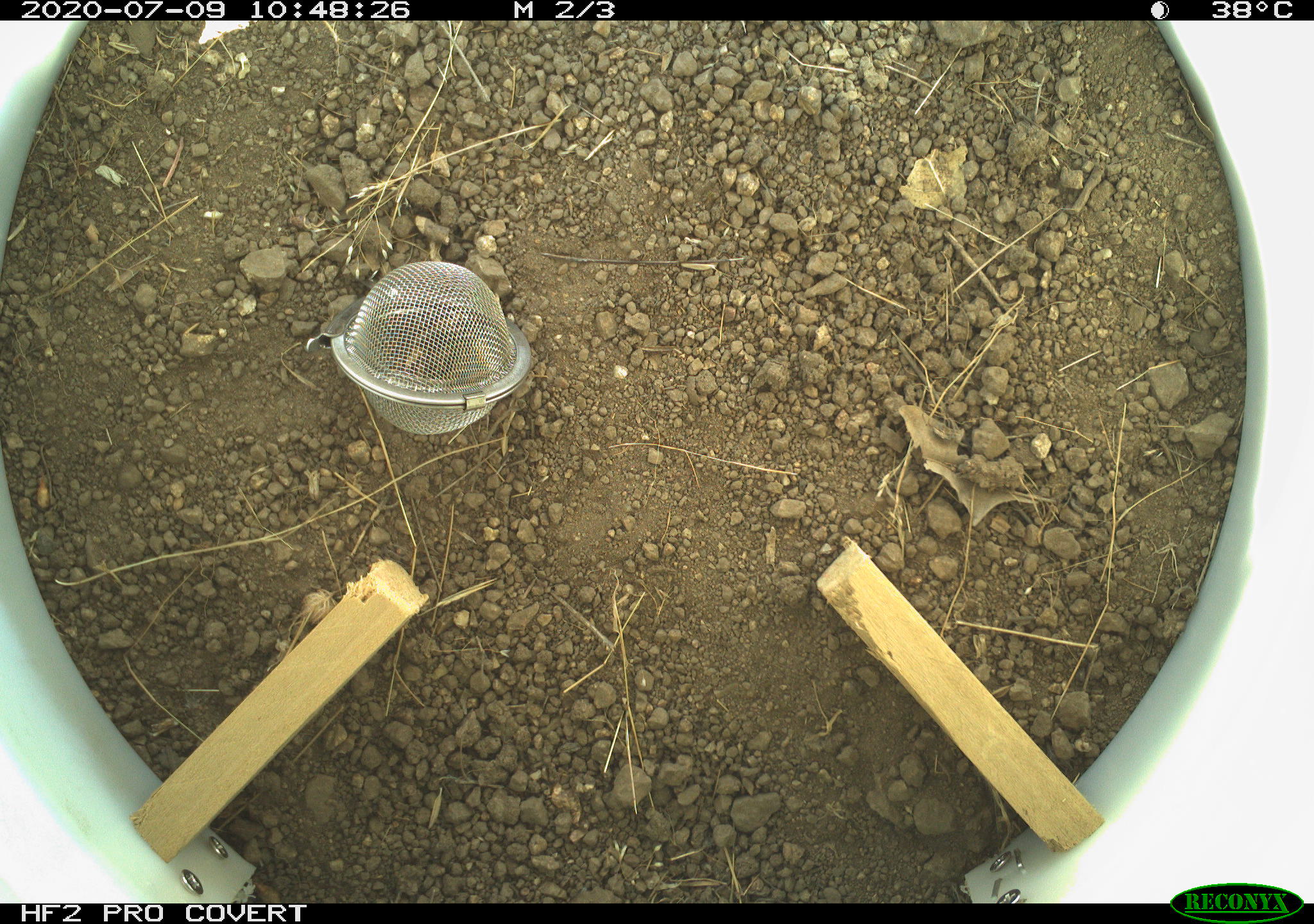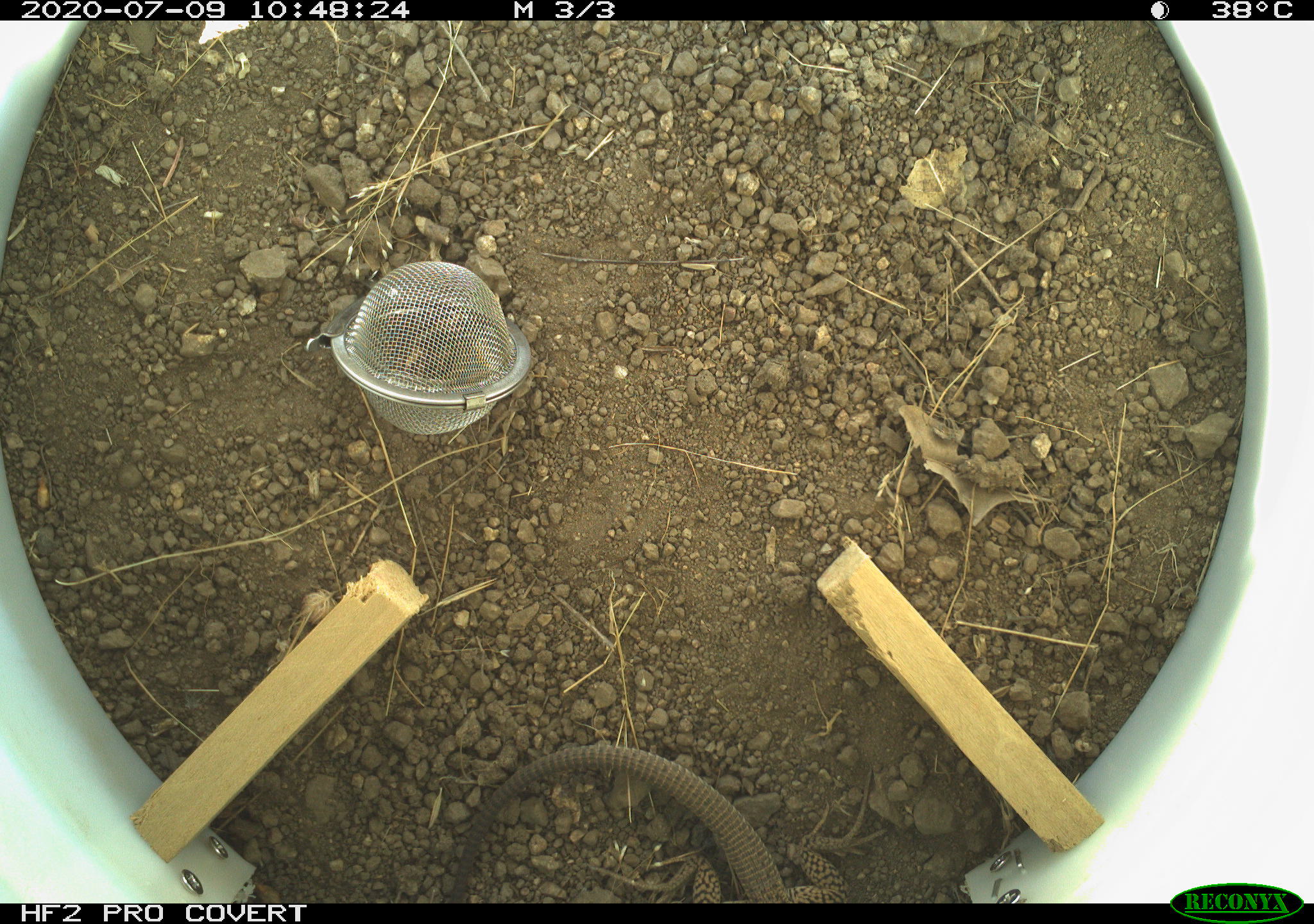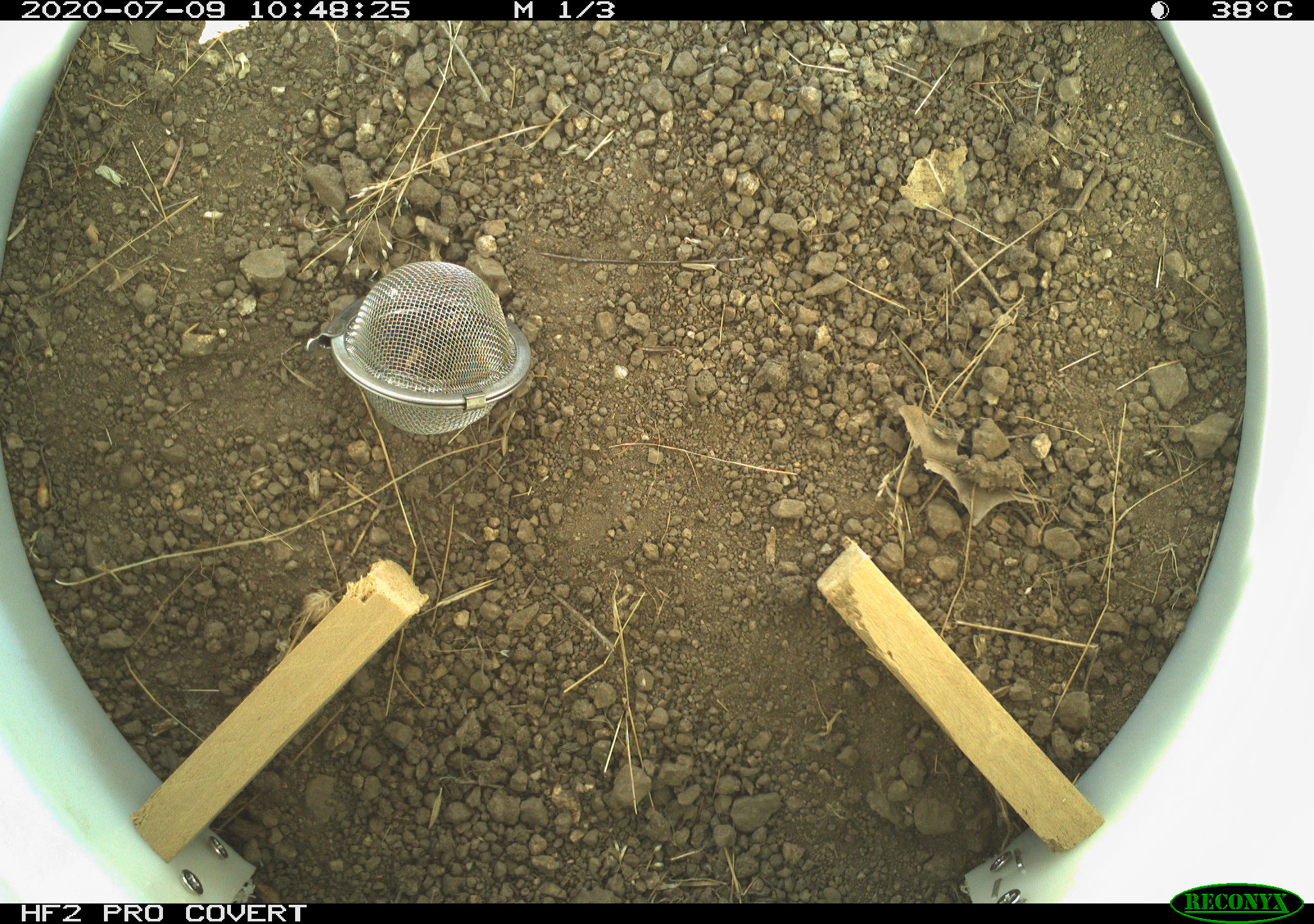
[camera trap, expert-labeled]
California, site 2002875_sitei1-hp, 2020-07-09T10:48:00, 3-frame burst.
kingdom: Animalia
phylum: Chordata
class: Reptilia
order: Squamata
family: Teiidae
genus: Aspidoscelis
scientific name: Aspidoscelis tigris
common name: western whiptail